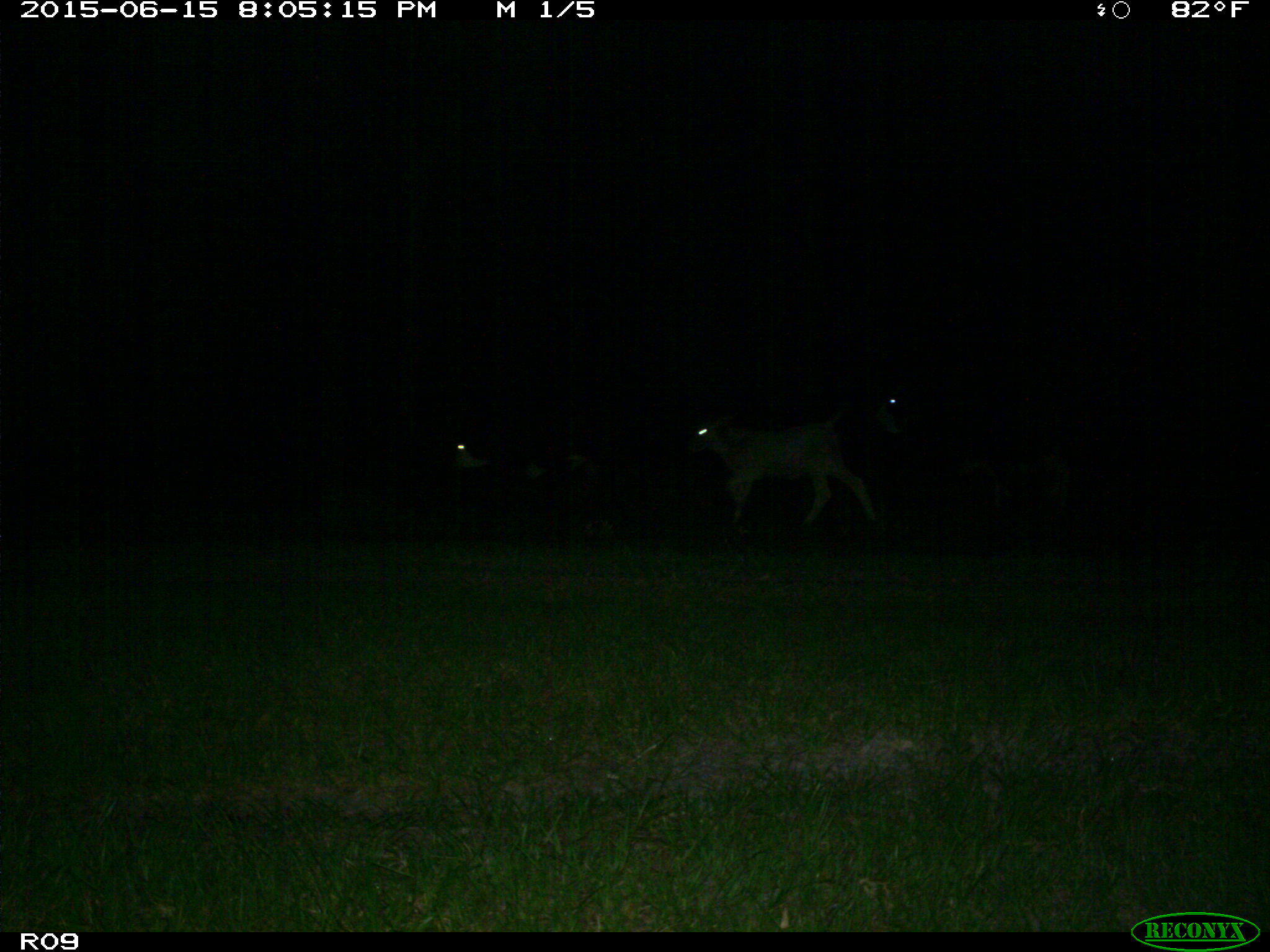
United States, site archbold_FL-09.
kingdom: Animalia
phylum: Chordata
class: Mammalia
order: Artiodactyla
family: Bovidae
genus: Bos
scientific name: Bos taurus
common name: domestic cow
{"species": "Bos taurus (domestic cow)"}